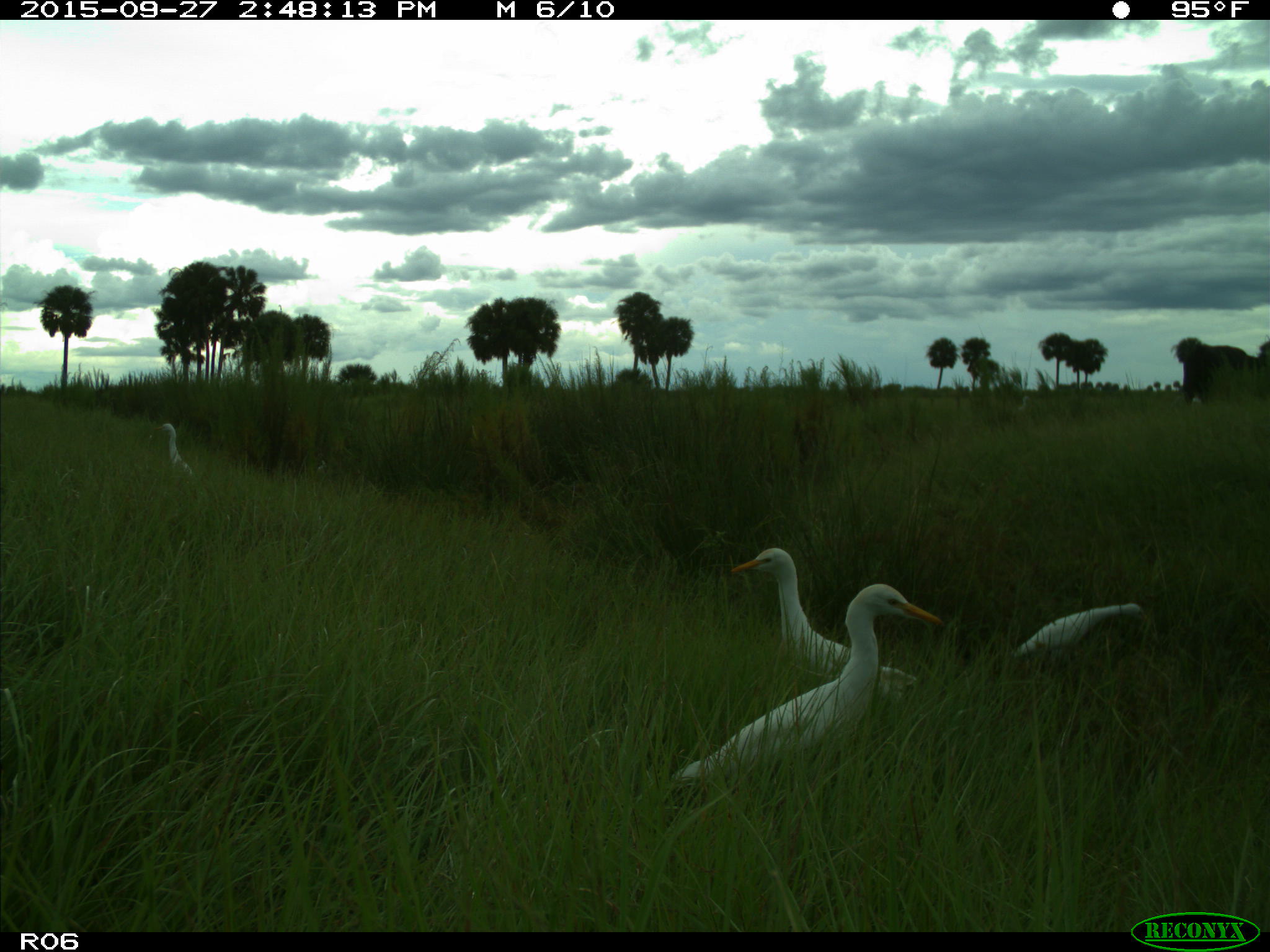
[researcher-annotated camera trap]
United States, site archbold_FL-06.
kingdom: Animalia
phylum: Chordata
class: Mammalia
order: Artiodactyla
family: Bovidae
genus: Bos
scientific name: Bos taurus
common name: domestic cow